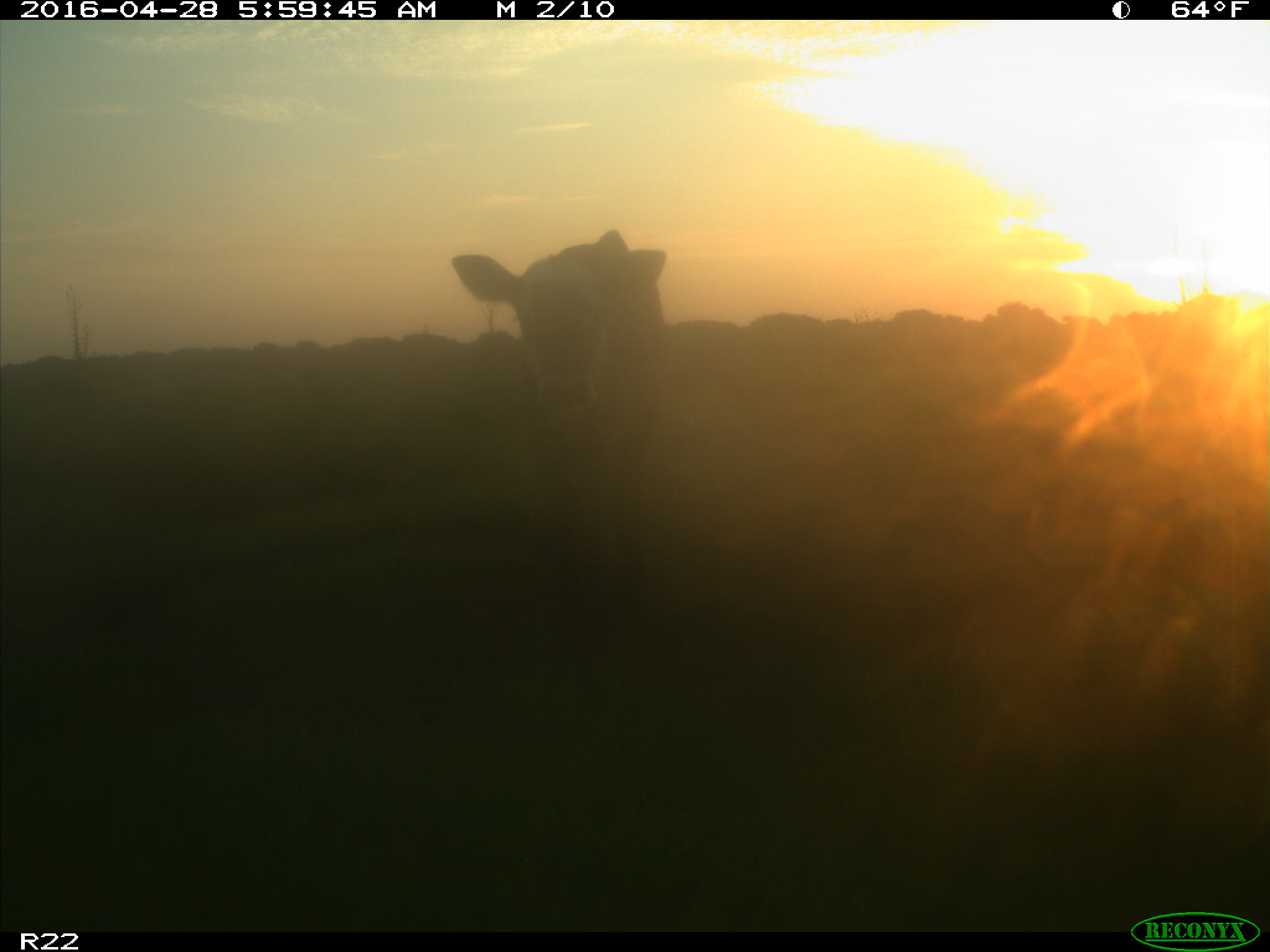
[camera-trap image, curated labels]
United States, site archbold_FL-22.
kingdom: Animalia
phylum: Chordata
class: Mammalia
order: Artiodactyla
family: Bovidae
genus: Bos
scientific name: Bos taurus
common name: domestic cow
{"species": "Bos taurus (domestic cow)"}